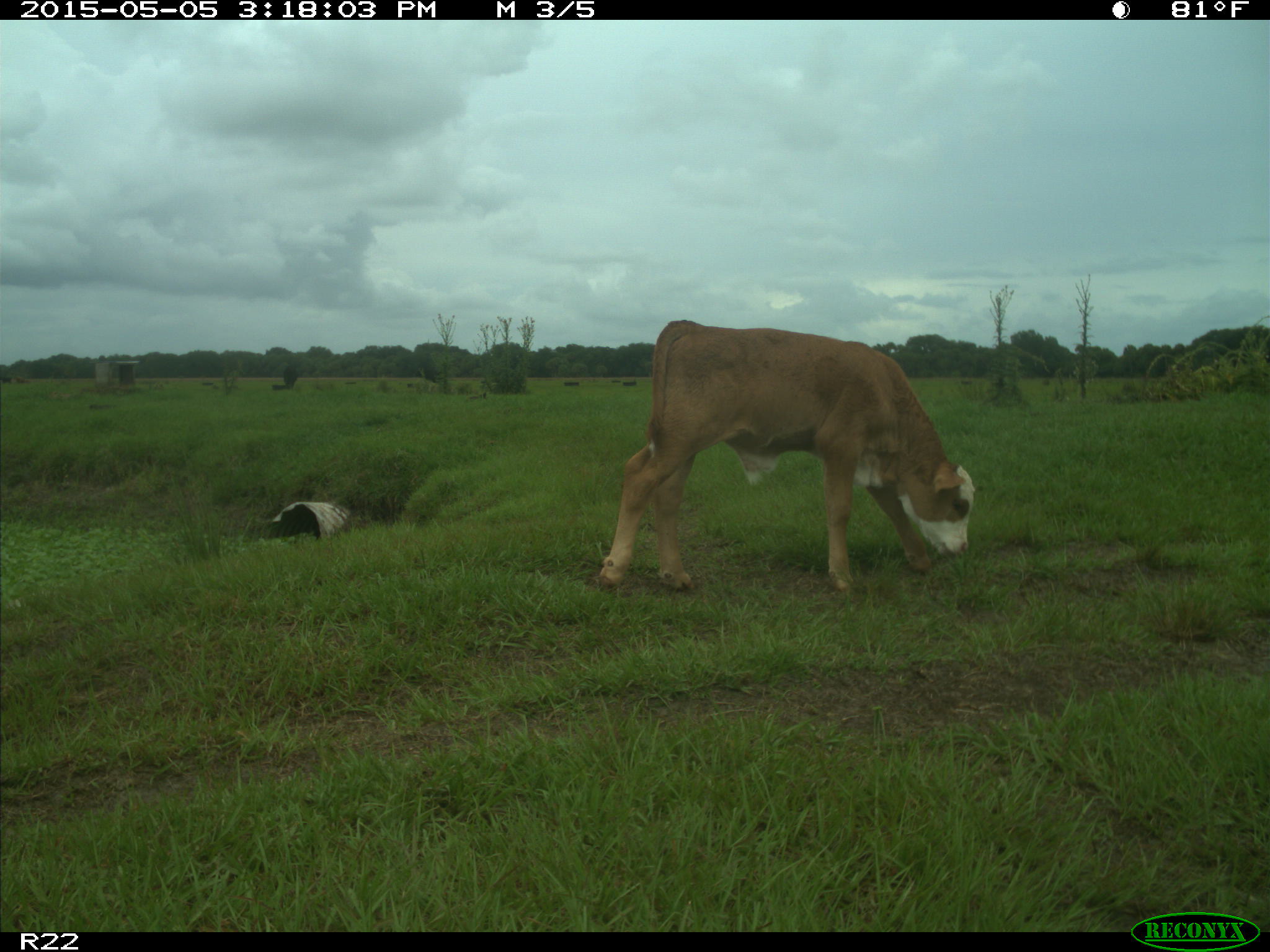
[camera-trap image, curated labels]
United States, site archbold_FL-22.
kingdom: Animalia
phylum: Chordata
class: Mammalia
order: Artiodactyla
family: Bovidae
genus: Bos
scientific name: Bos taurus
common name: domestic cow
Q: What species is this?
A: Bos taurus (domestic cow).